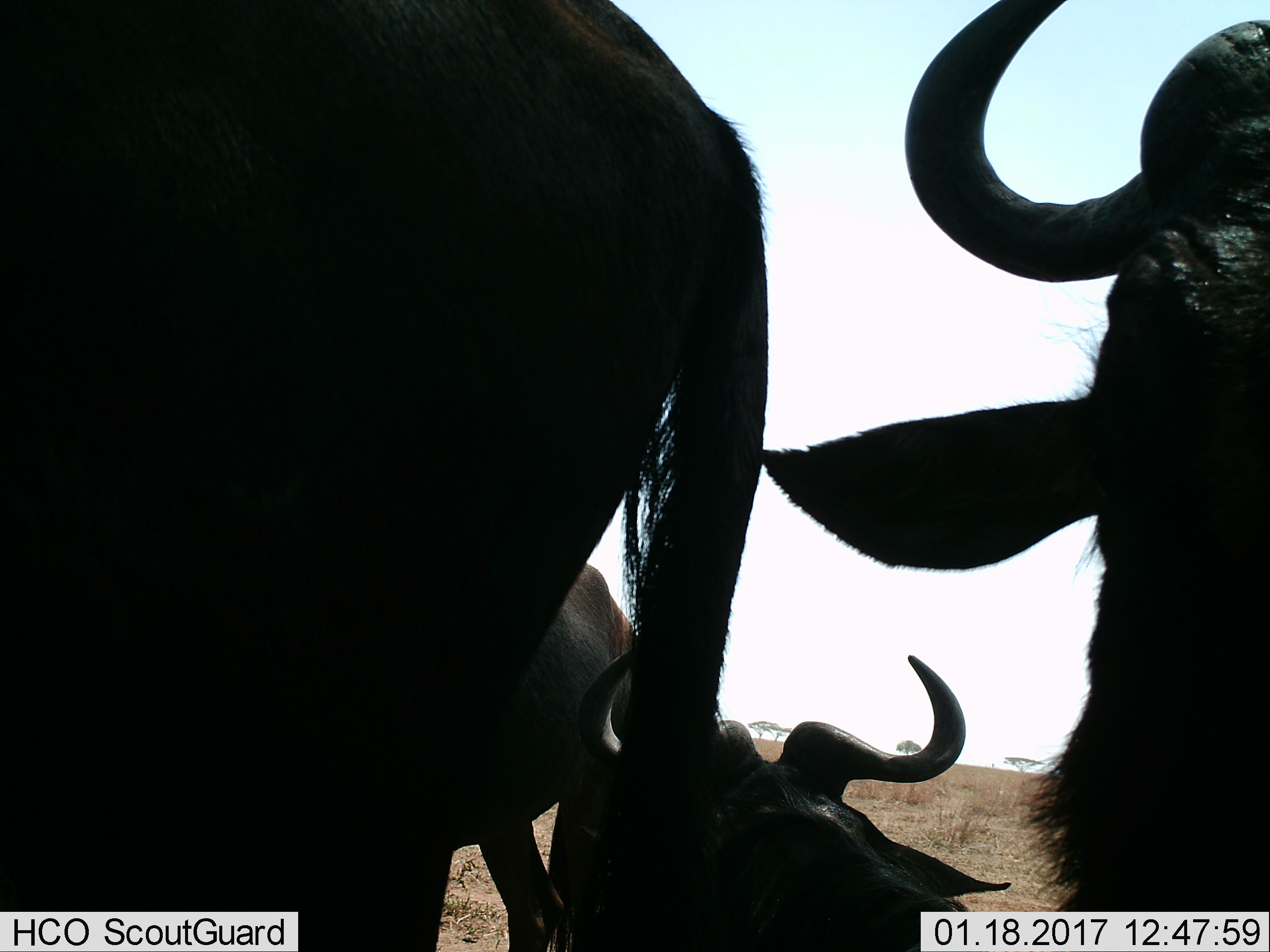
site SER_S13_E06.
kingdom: Animalia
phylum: Chordata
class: Mammalia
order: Artiodactyla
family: Bovidae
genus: Connochaetes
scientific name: Connochaetes taurinus taurinus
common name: blue wildebeest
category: wildebeestblue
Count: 4.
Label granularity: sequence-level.